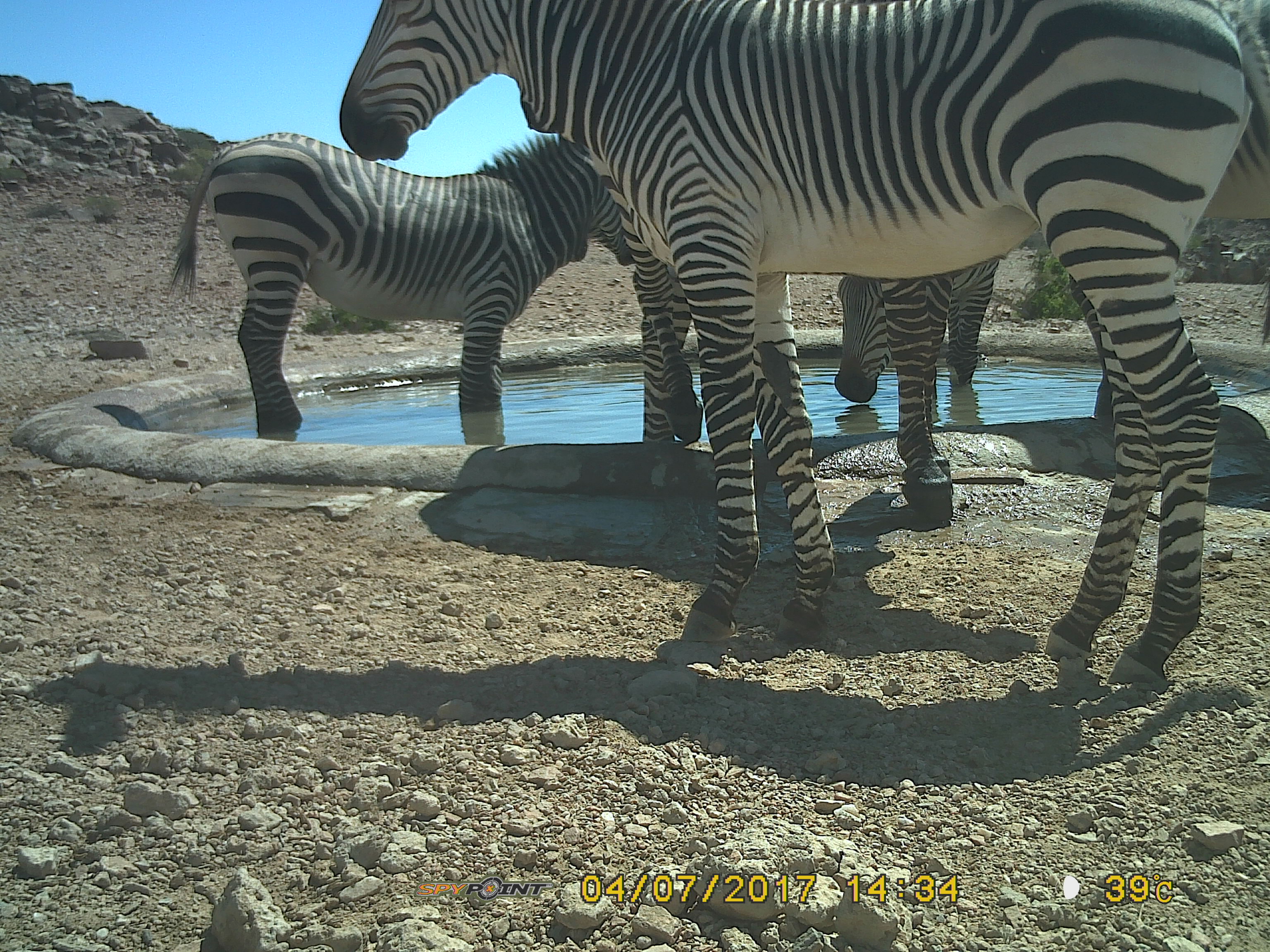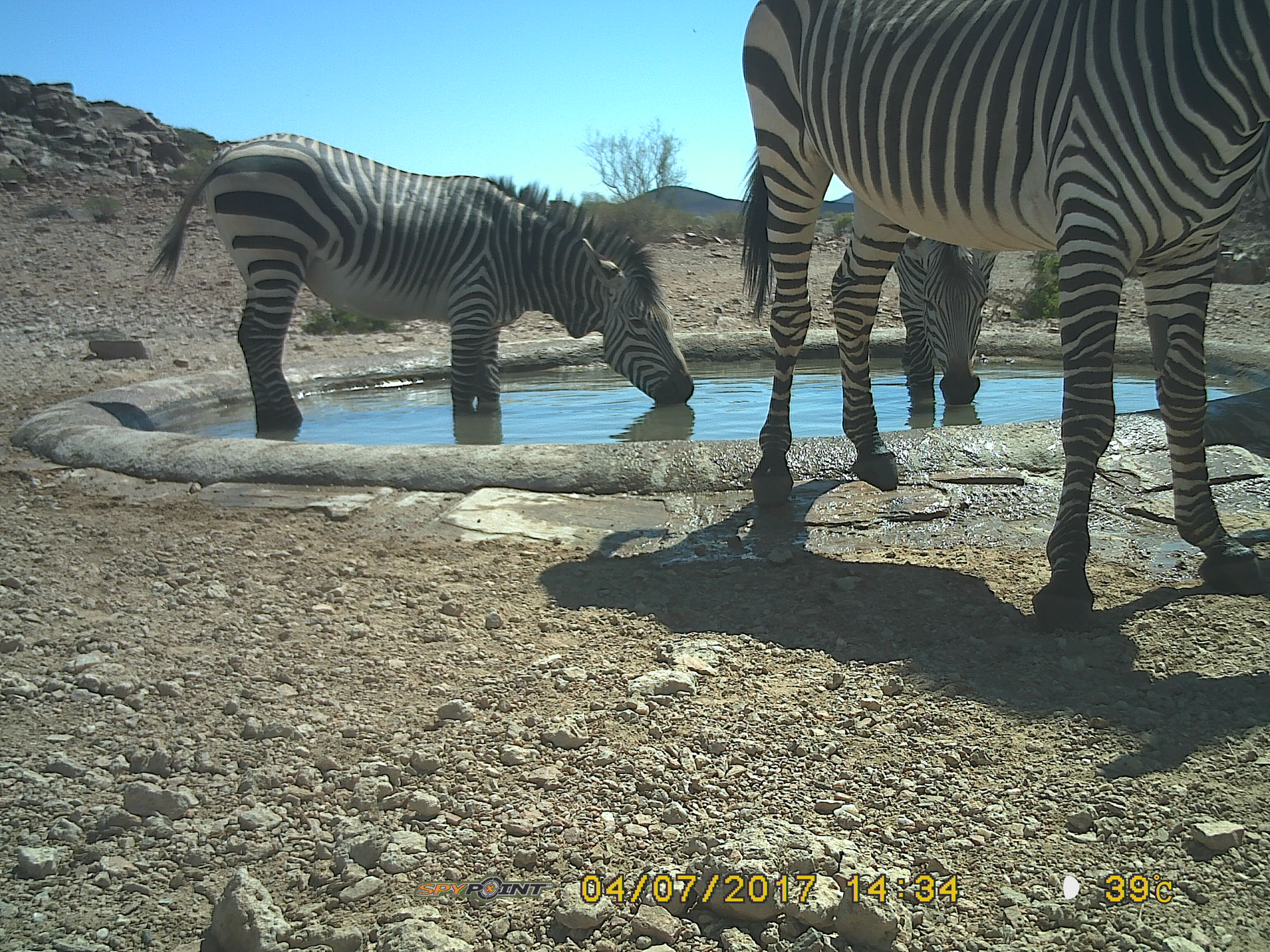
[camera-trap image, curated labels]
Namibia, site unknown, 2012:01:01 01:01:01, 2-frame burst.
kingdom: Animalia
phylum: Chordata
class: Mammalia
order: Perissodactyla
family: Equidae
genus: Equus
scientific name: Equus zebra hartmannae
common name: hartmann's mountain zebra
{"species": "Equus zebra hartmannae (hartmann's mountain zebra)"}